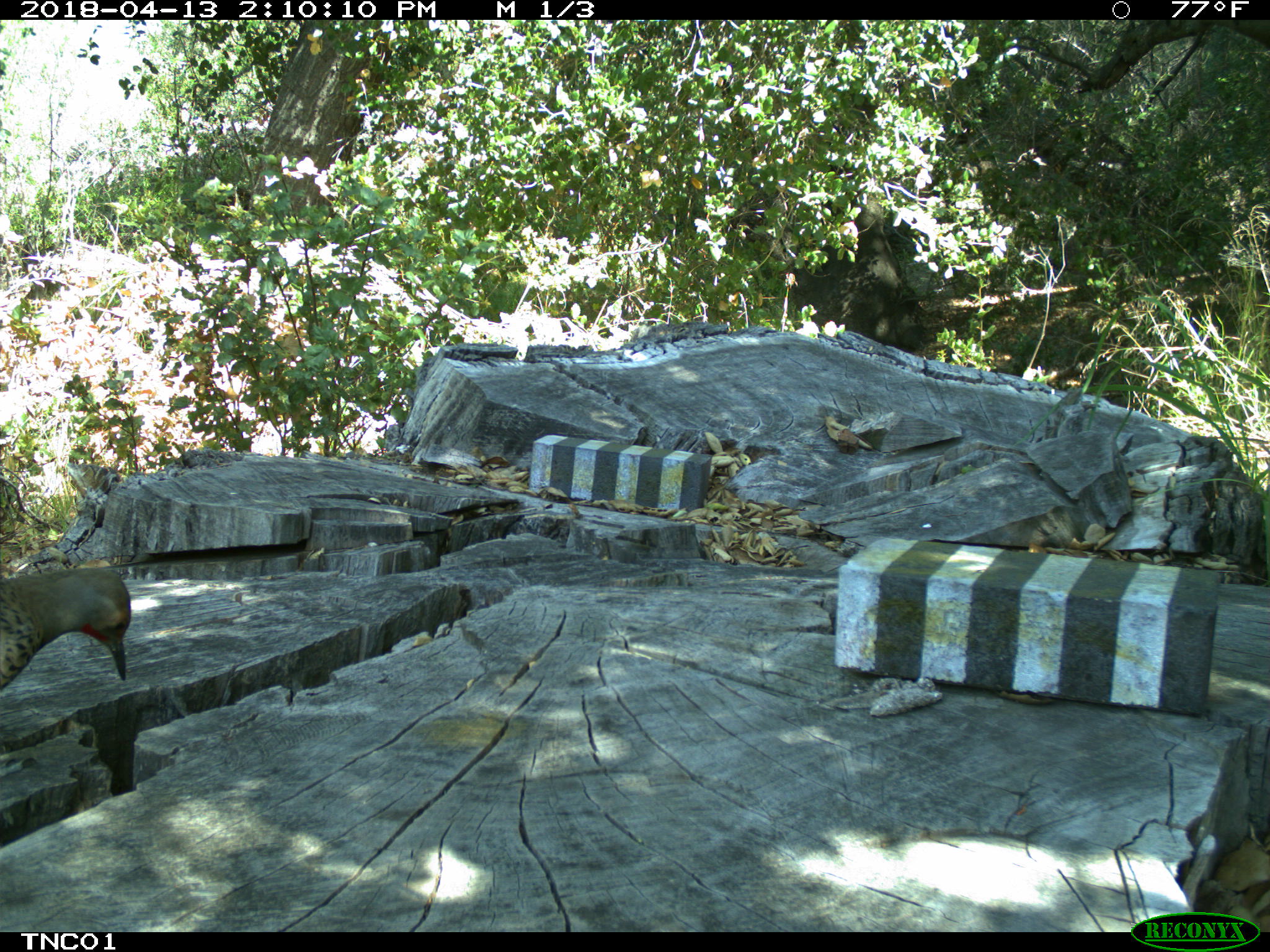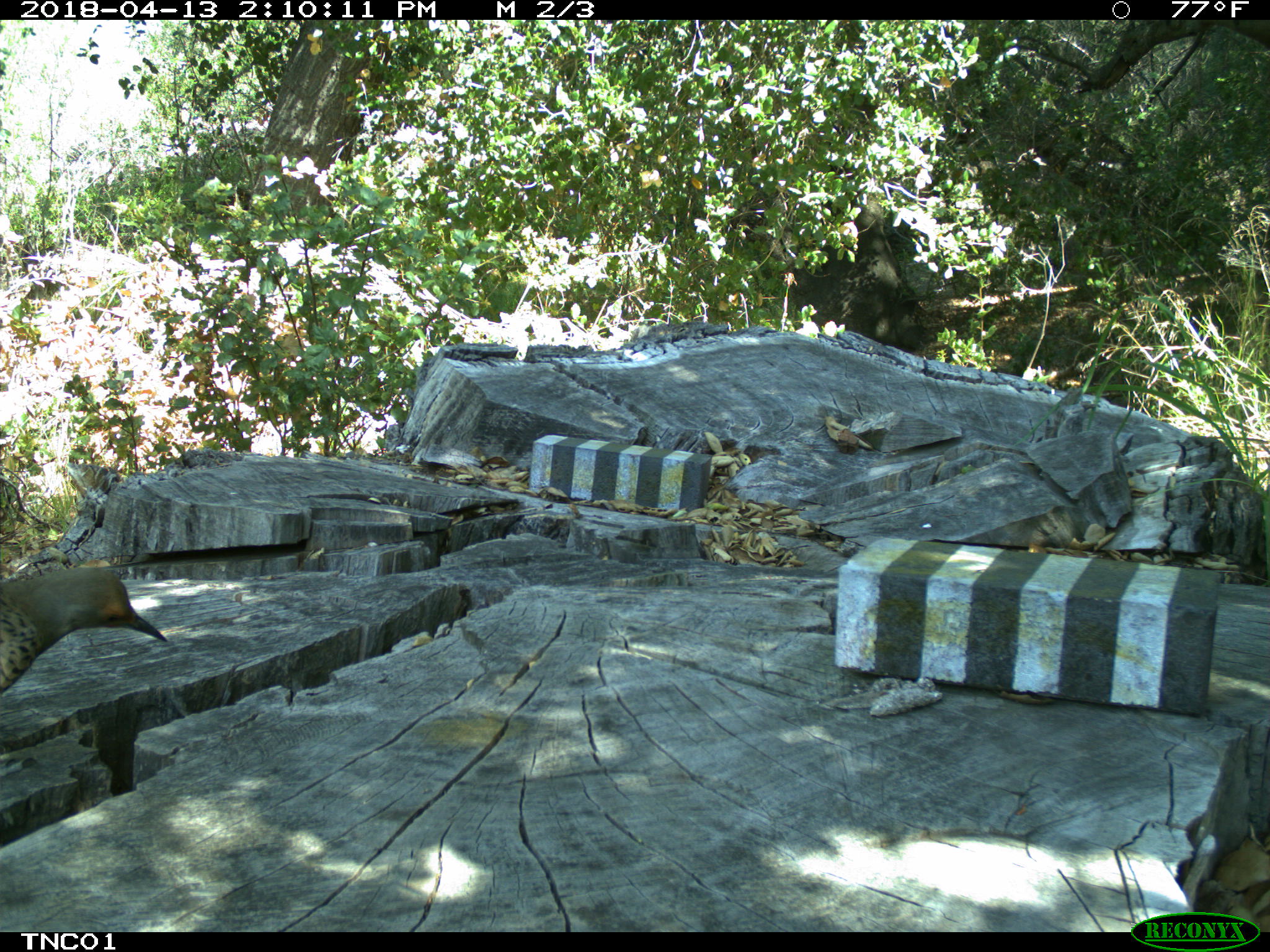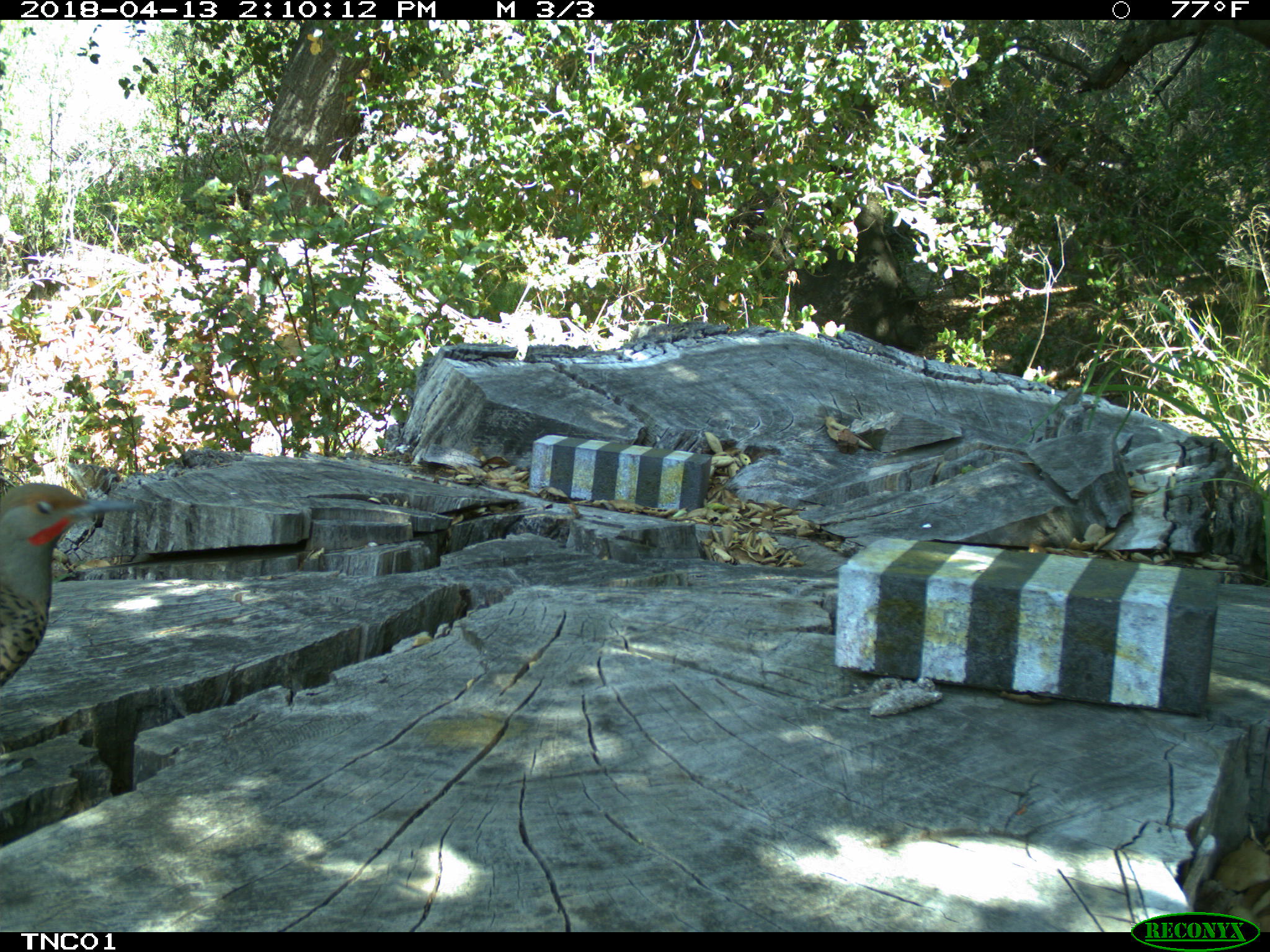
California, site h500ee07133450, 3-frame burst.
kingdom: Animalia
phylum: Chordata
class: Aves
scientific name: Aves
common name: bird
Bird (Aves).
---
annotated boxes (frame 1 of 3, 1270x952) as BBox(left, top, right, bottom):
bird: BBox(0, 566, 129, 690)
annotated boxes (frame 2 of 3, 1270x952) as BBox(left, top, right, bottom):
bird: BBox(0, 565, 165, 693)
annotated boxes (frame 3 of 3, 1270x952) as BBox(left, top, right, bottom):
bird: BBox(0, 479, 138, 690)